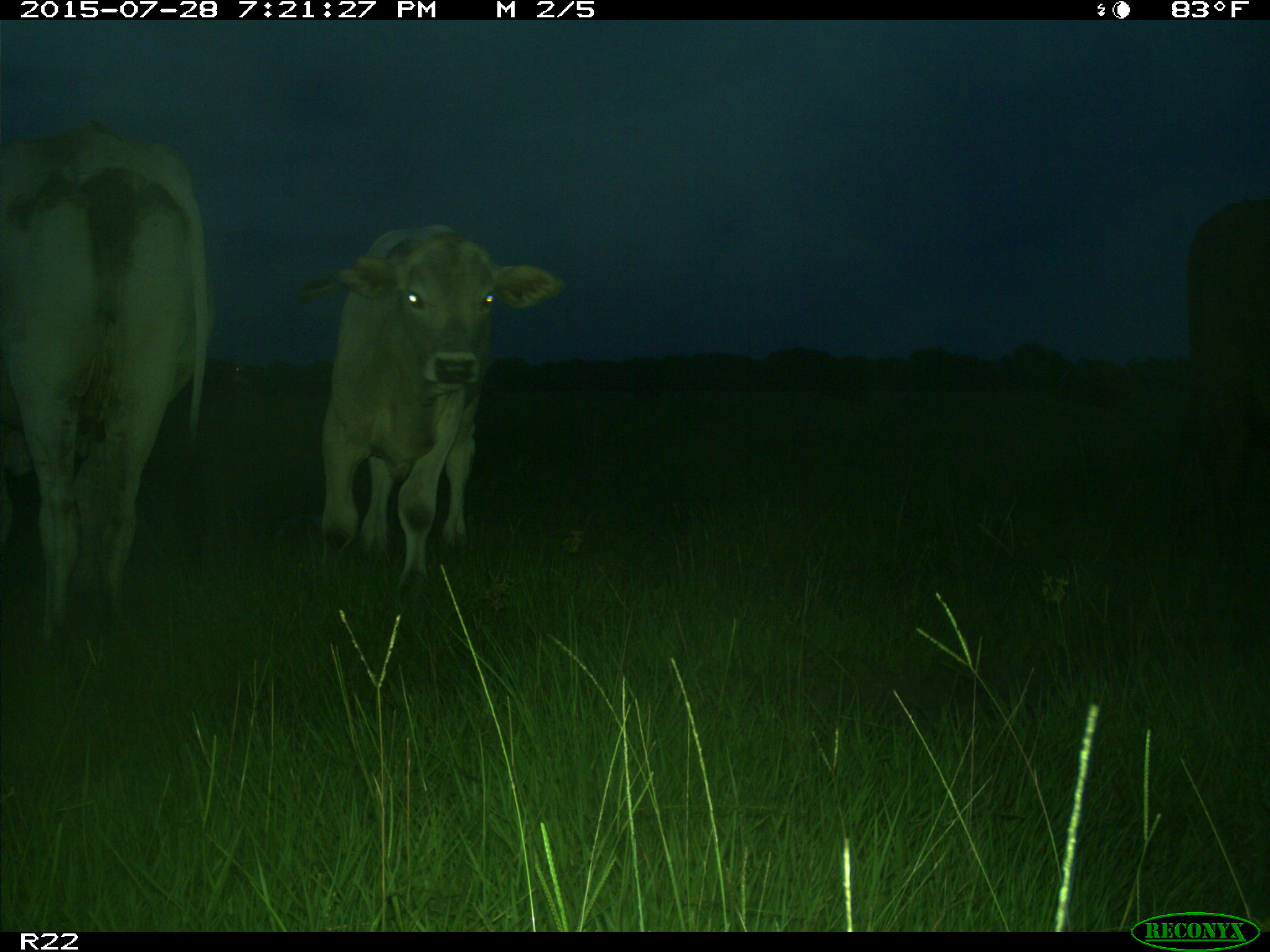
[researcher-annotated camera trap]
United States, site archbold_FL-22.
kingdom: Animalia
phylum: Chordata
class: Mammalia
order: Artiodactyla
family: Bovidae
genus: Bos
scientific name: Bos taurus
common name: domestic cow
Bos taurus (domestic cow).